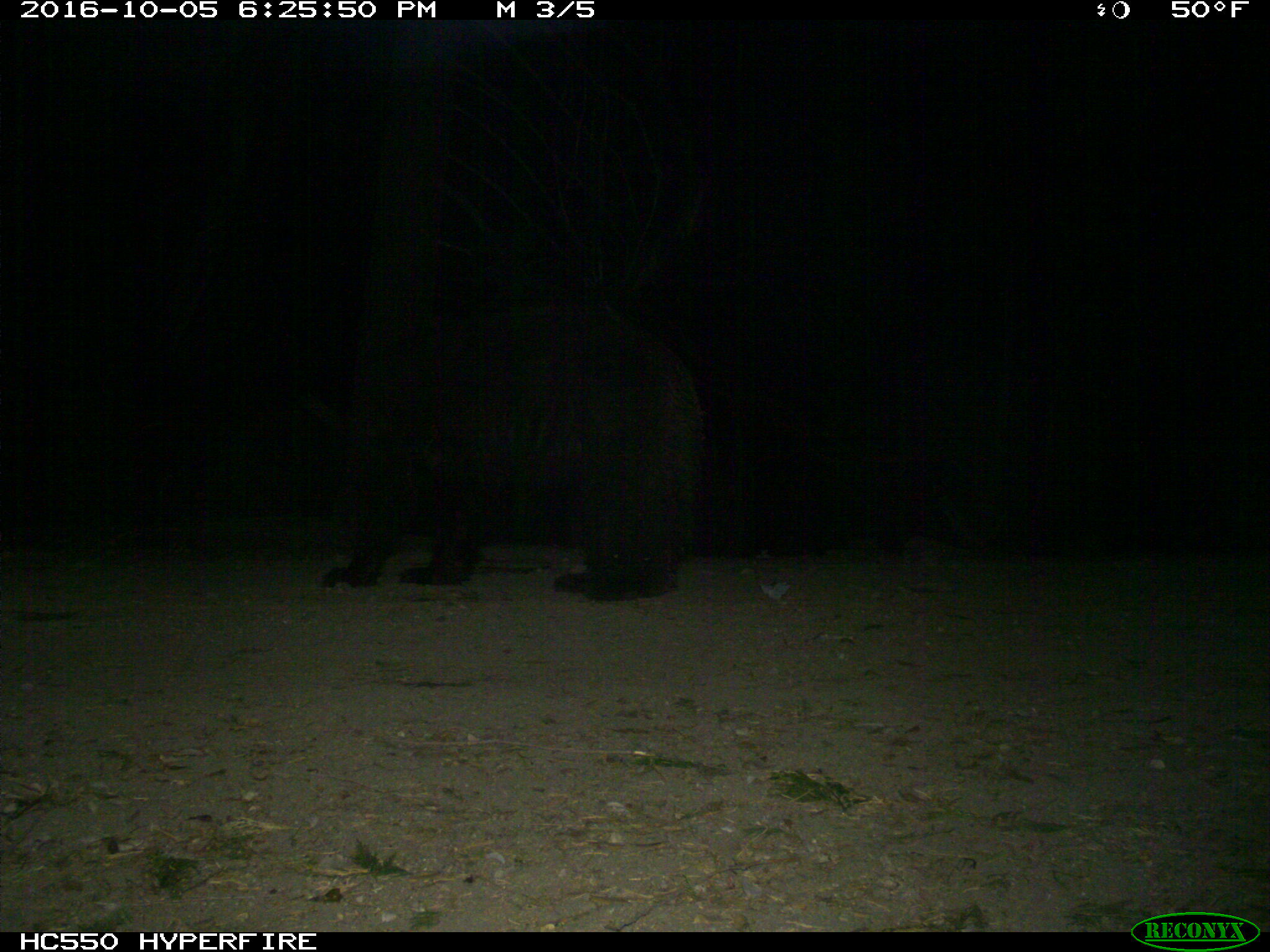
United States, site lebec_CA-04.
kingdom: Animalia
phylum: Chordata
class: Mammalia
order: Carnivora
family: Ursidae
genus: Ursus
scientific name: Ursus americanus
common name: american black bear